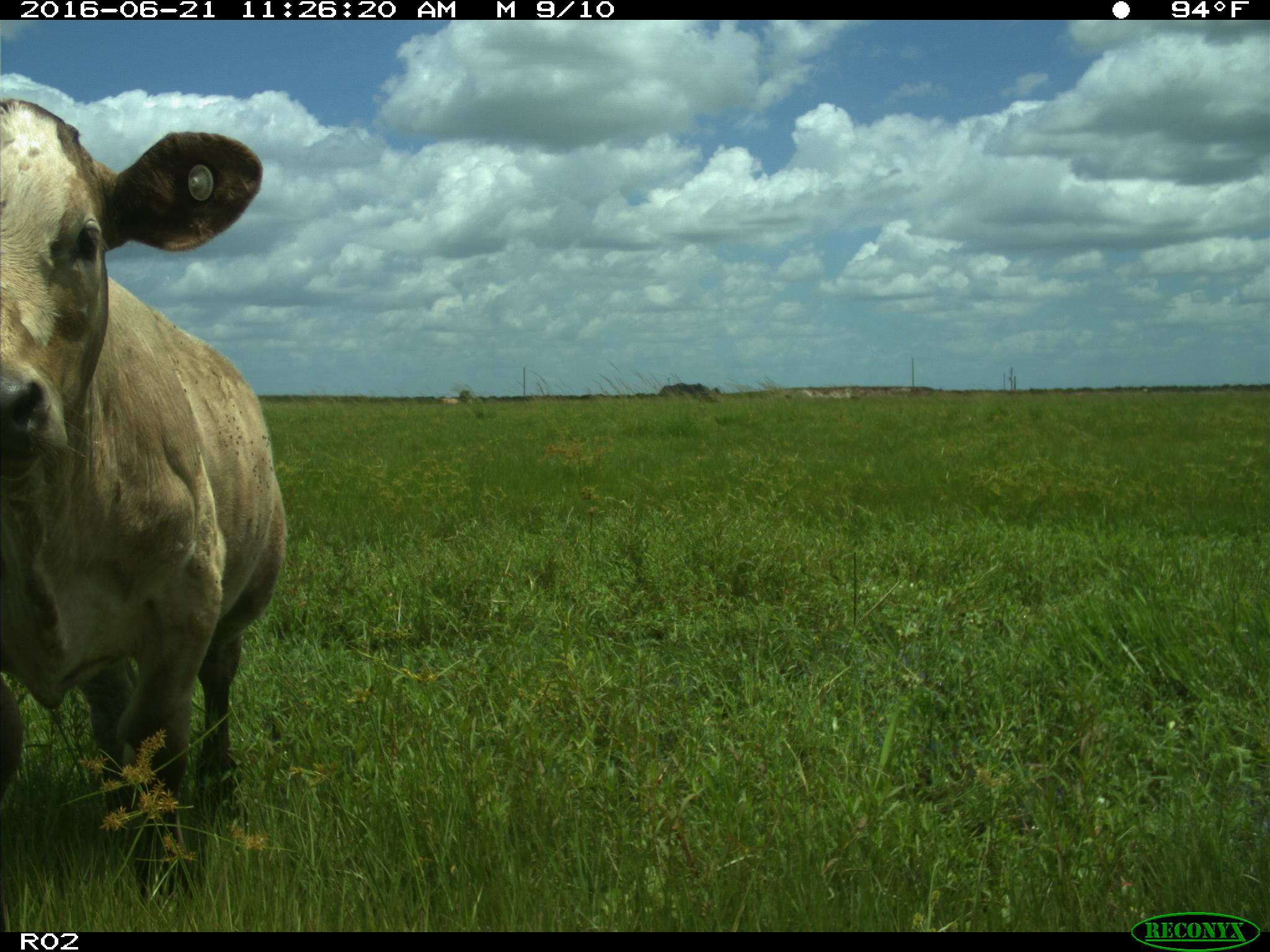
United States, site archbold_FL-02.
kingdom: Animalia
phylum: Chordata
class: Mammalia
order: Artiodactyla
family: Bovidae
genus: Bos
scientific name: Bos taurus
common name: domestic cow